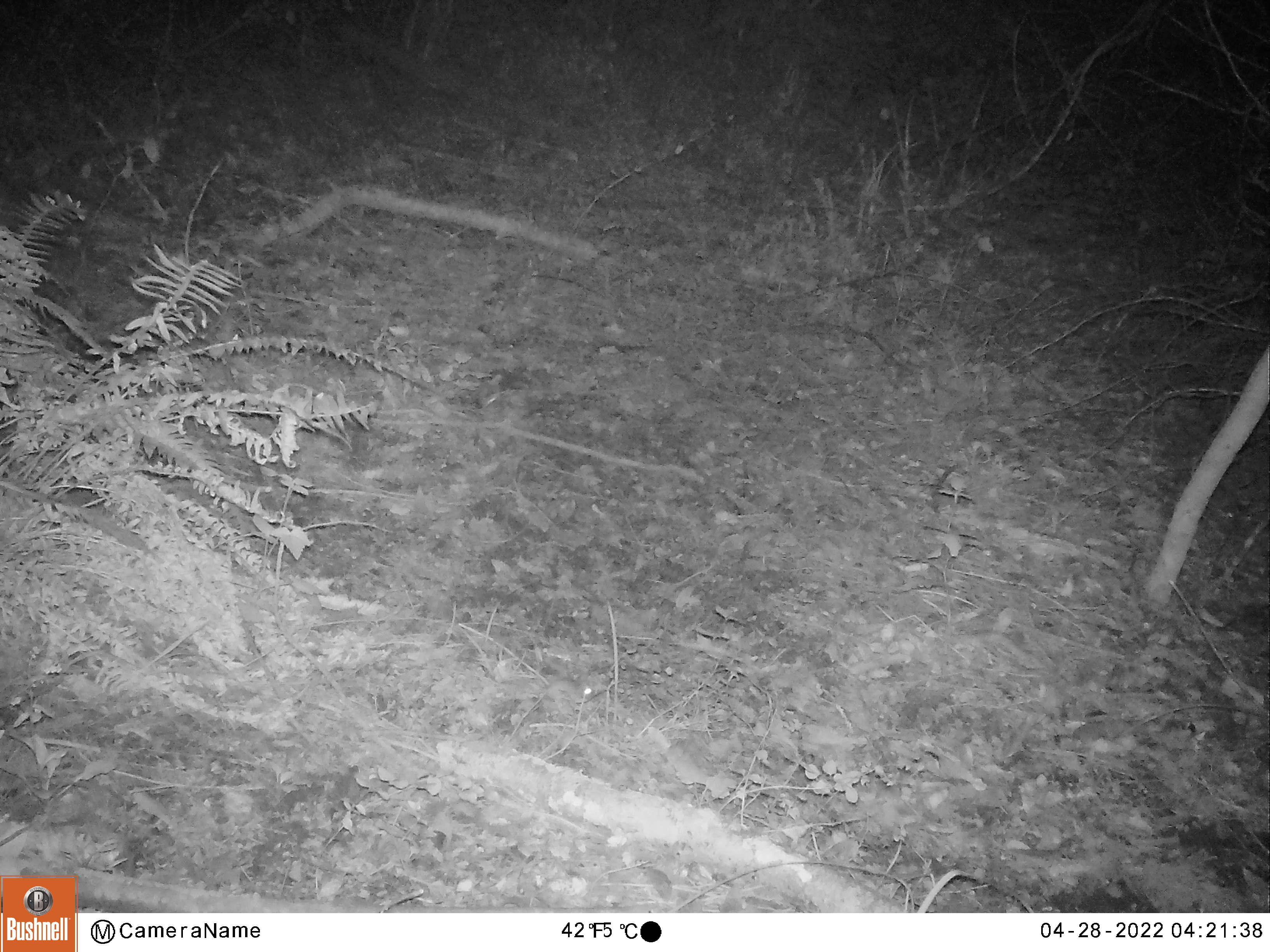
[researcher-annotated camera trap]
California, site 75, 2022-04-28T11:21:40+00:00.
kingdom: Animalia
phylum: Chordata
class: Mammalia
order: Rodentia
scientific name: Rodentia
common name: mouse or rat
Mouse or rat (Rodentia).